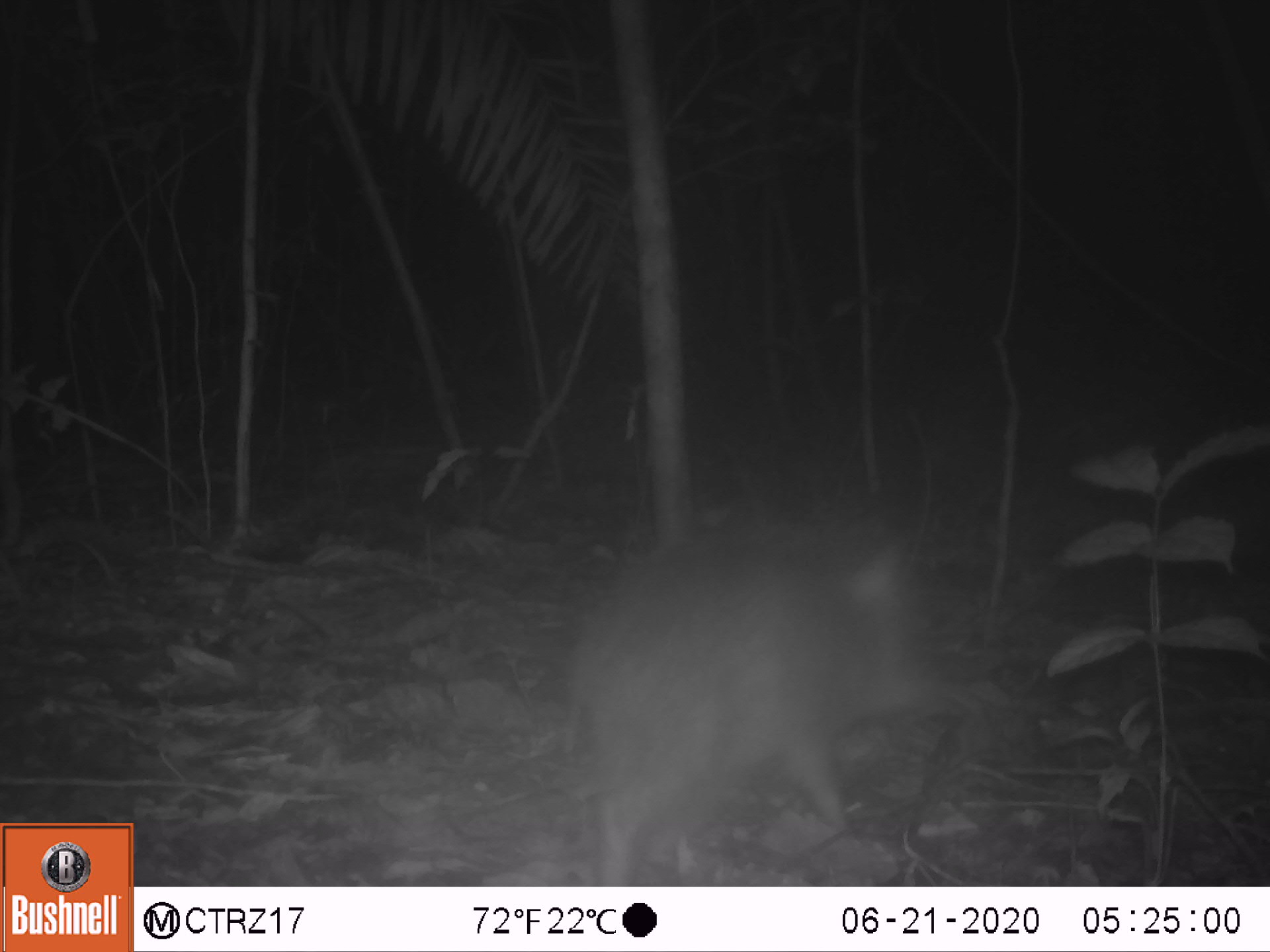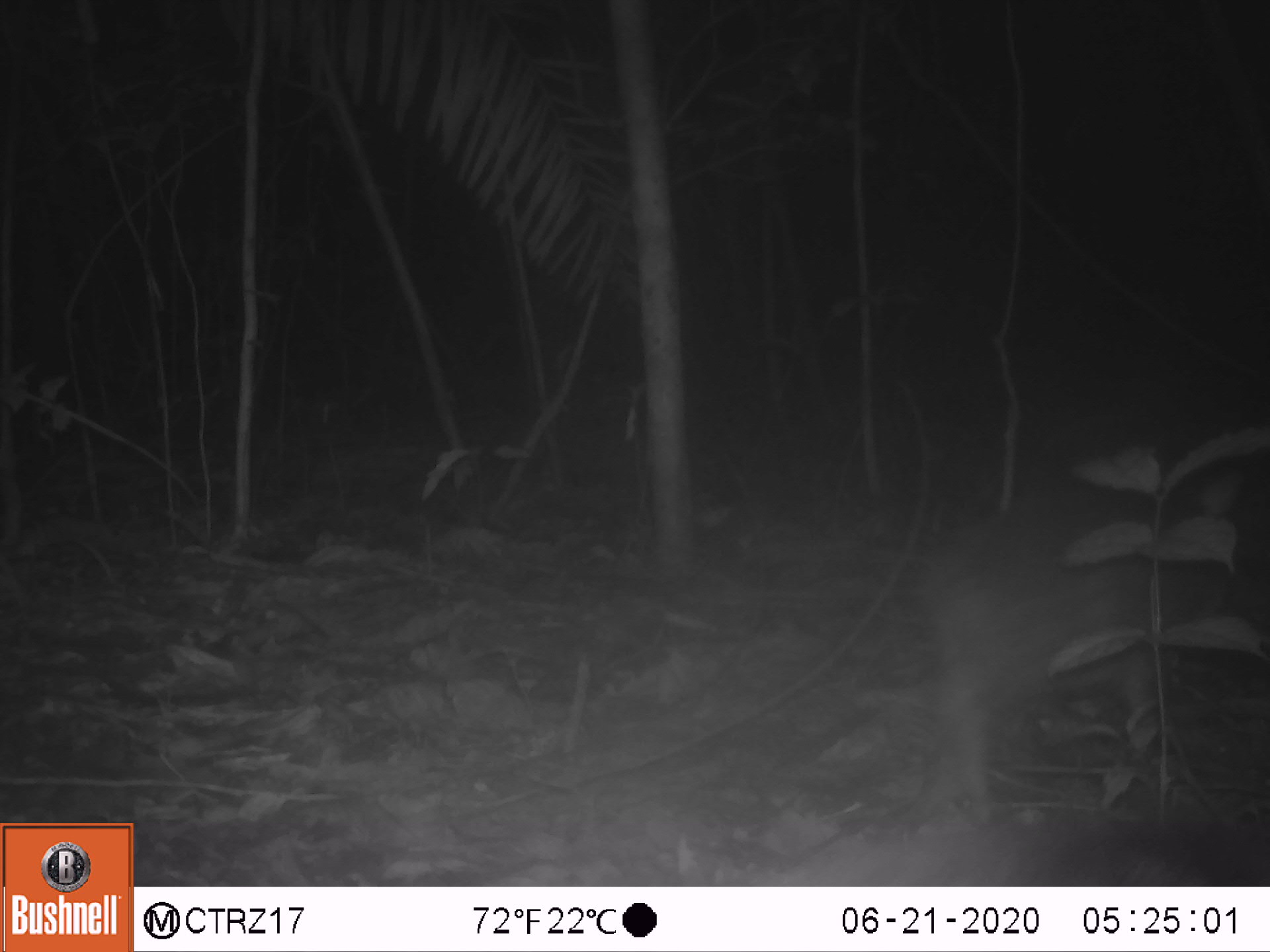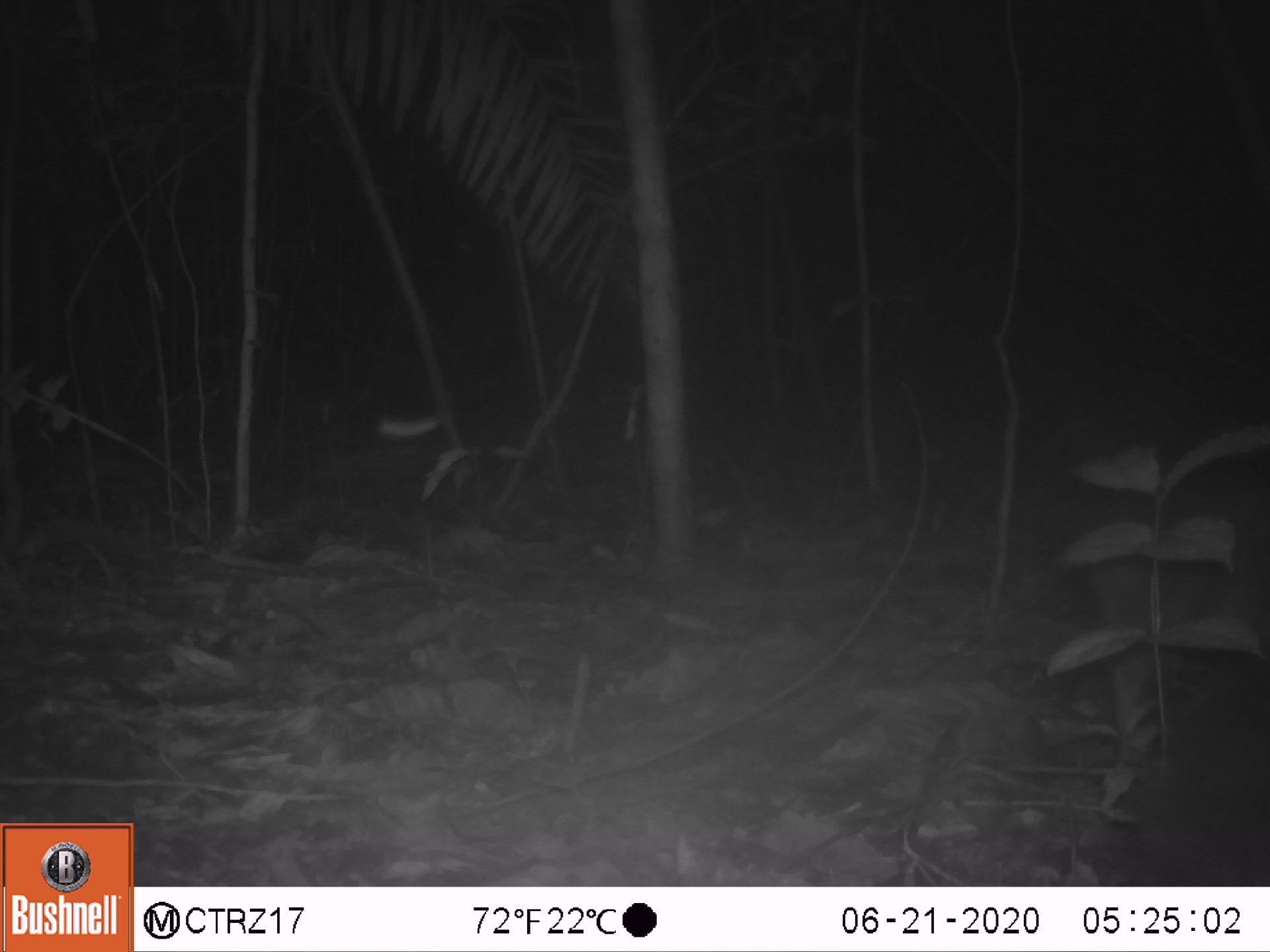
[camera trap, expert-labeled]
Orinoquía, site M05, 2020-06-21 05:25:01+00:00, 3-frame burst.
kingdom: Animalia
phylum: Chordata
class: Mammalia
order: Artiodactyla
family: Tayassuidae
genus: Pecari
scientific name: Pecari tajacu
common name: collared peccary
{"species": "collared peccary (Pecari tajacu)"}